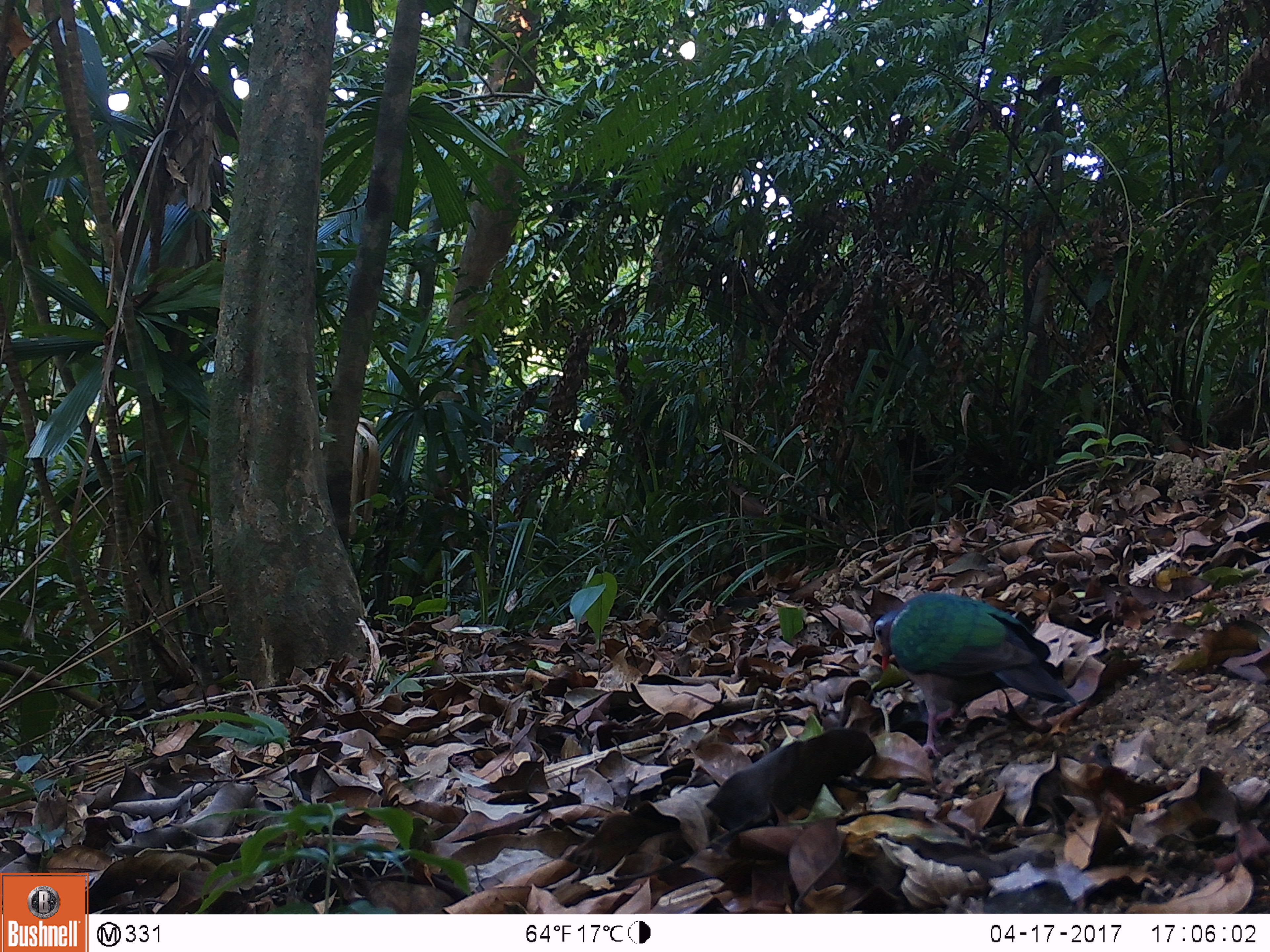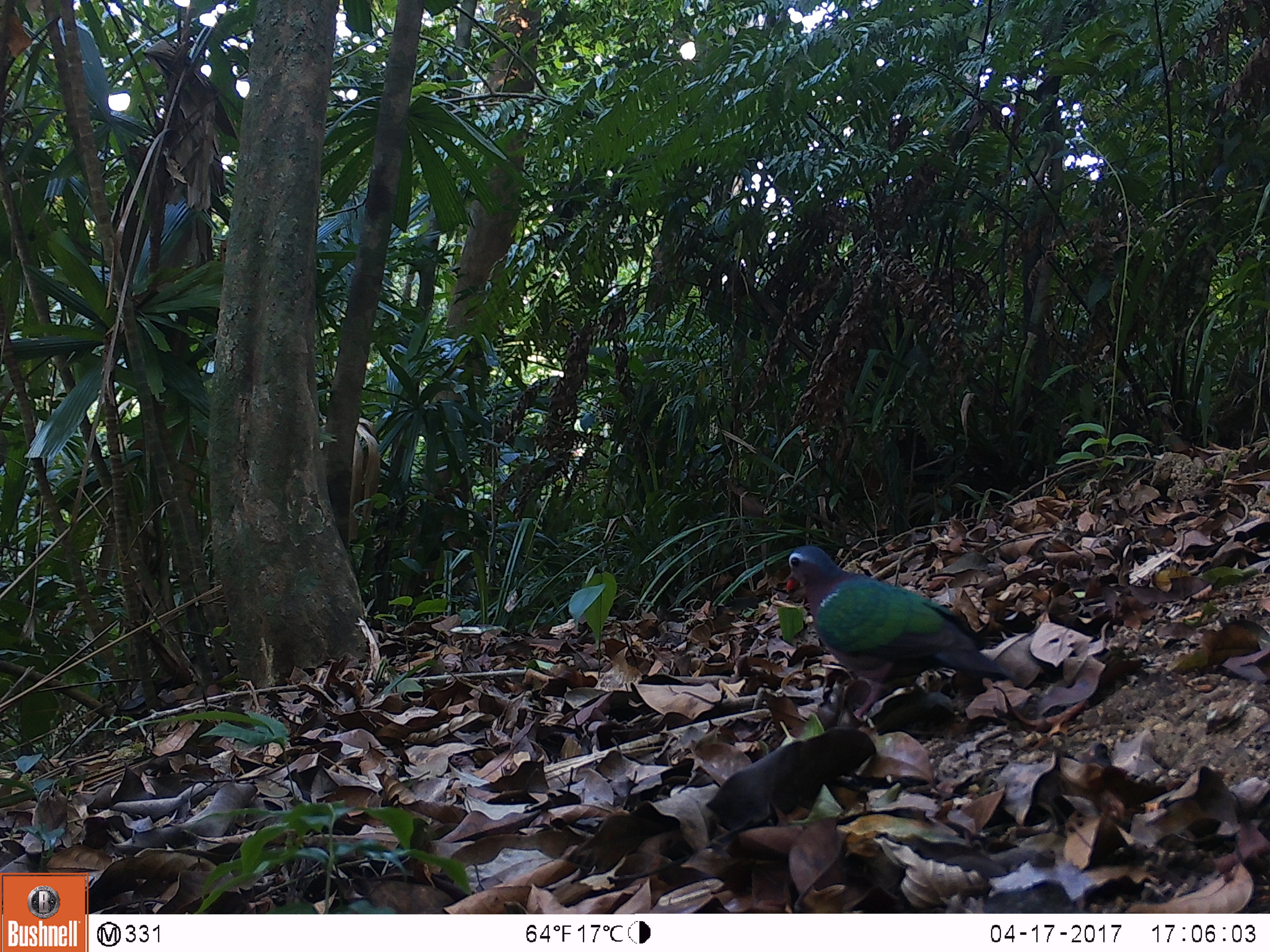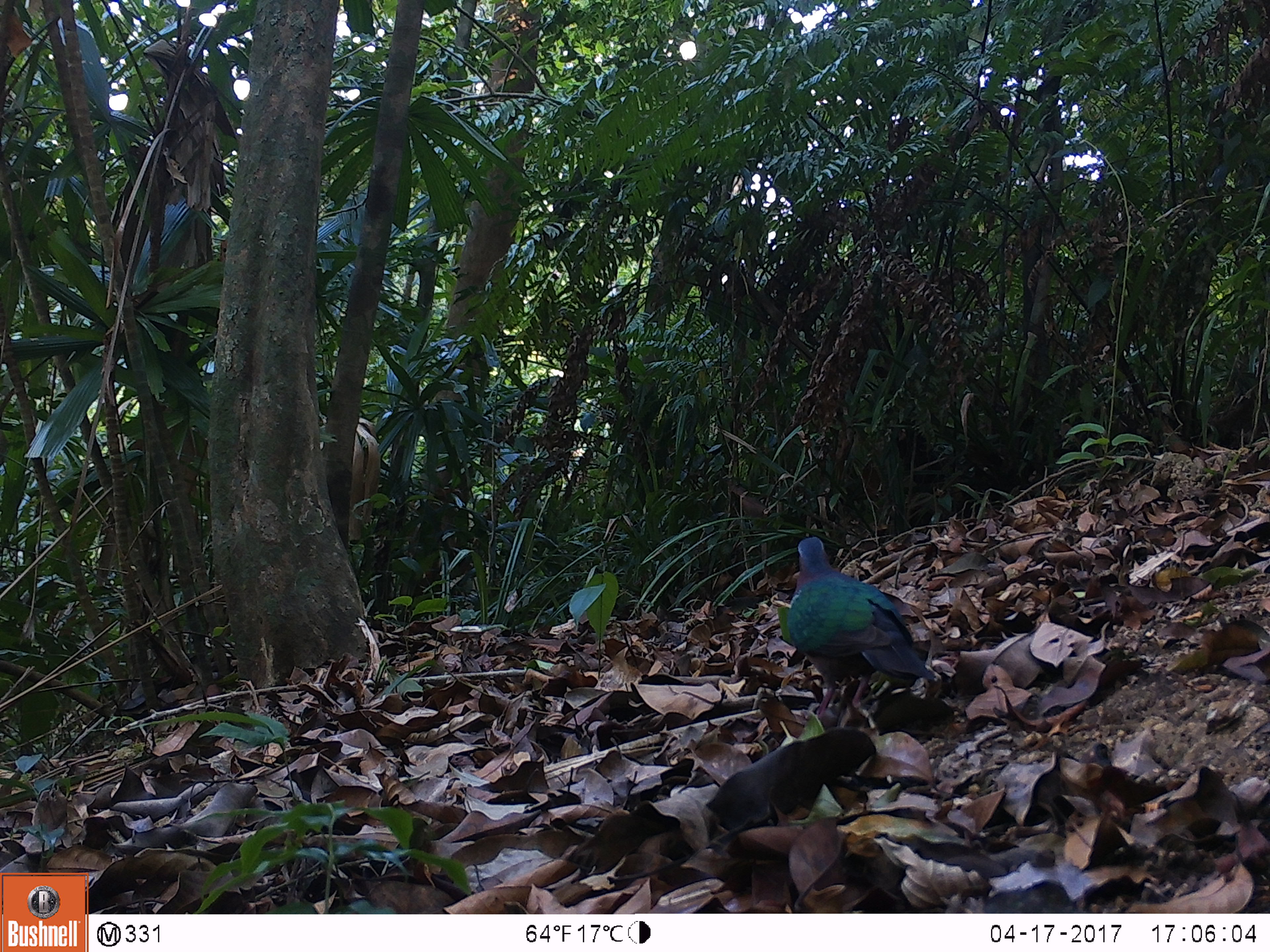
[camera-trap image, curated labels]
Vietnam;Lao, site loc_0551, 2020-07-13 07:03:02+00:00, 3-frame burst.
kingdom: Animalia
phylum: Chordata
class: Aves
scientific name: Aves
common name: bird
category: unidentified bird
Unidentified bird (bird) (Aves). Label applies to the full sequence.